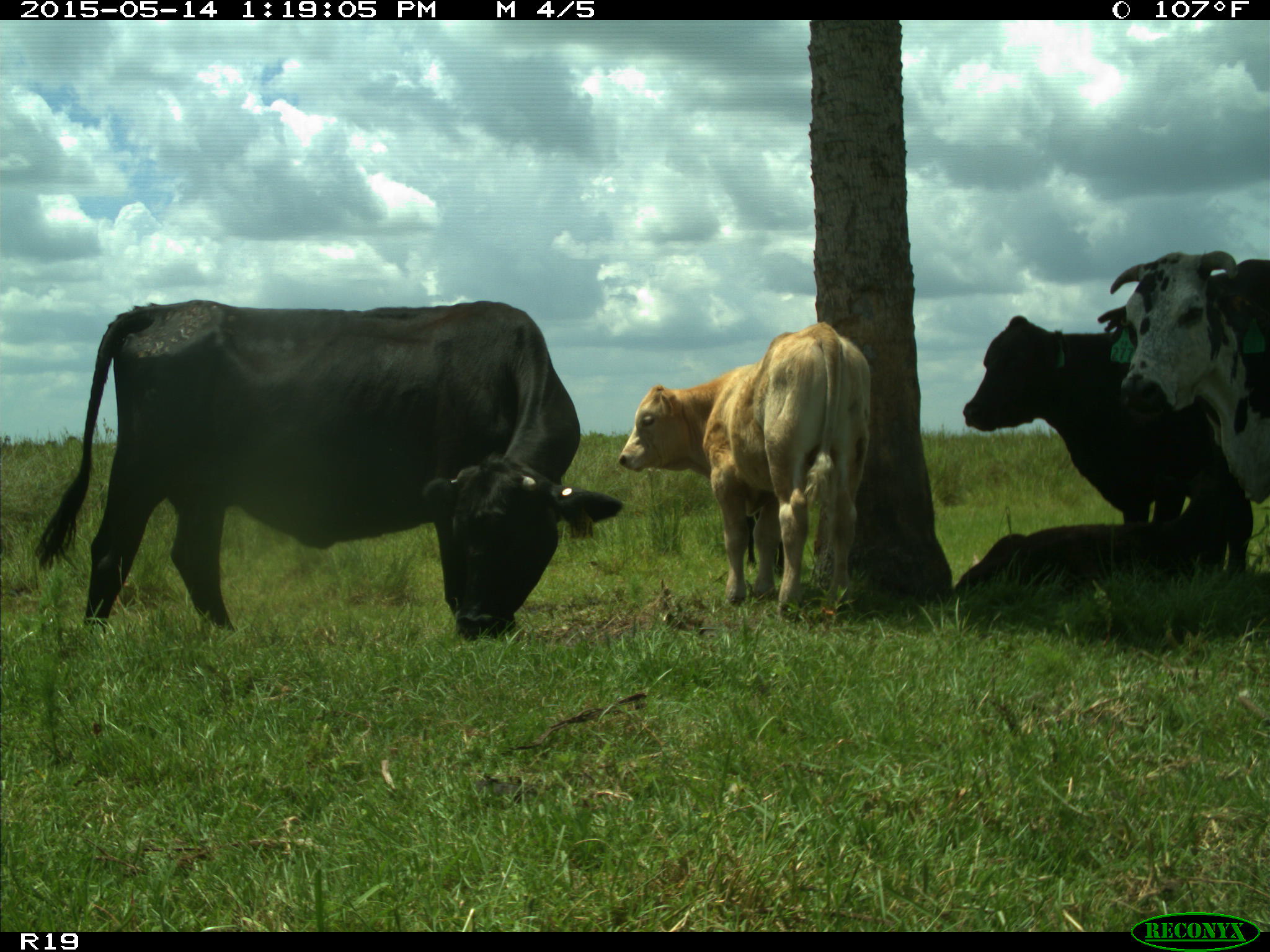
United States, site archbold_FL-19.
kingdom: Animalia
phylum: Chordata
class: Mammalia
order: Artiodactyla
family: Bovidae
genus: Bos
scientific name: Bos taurus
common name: domestic cow